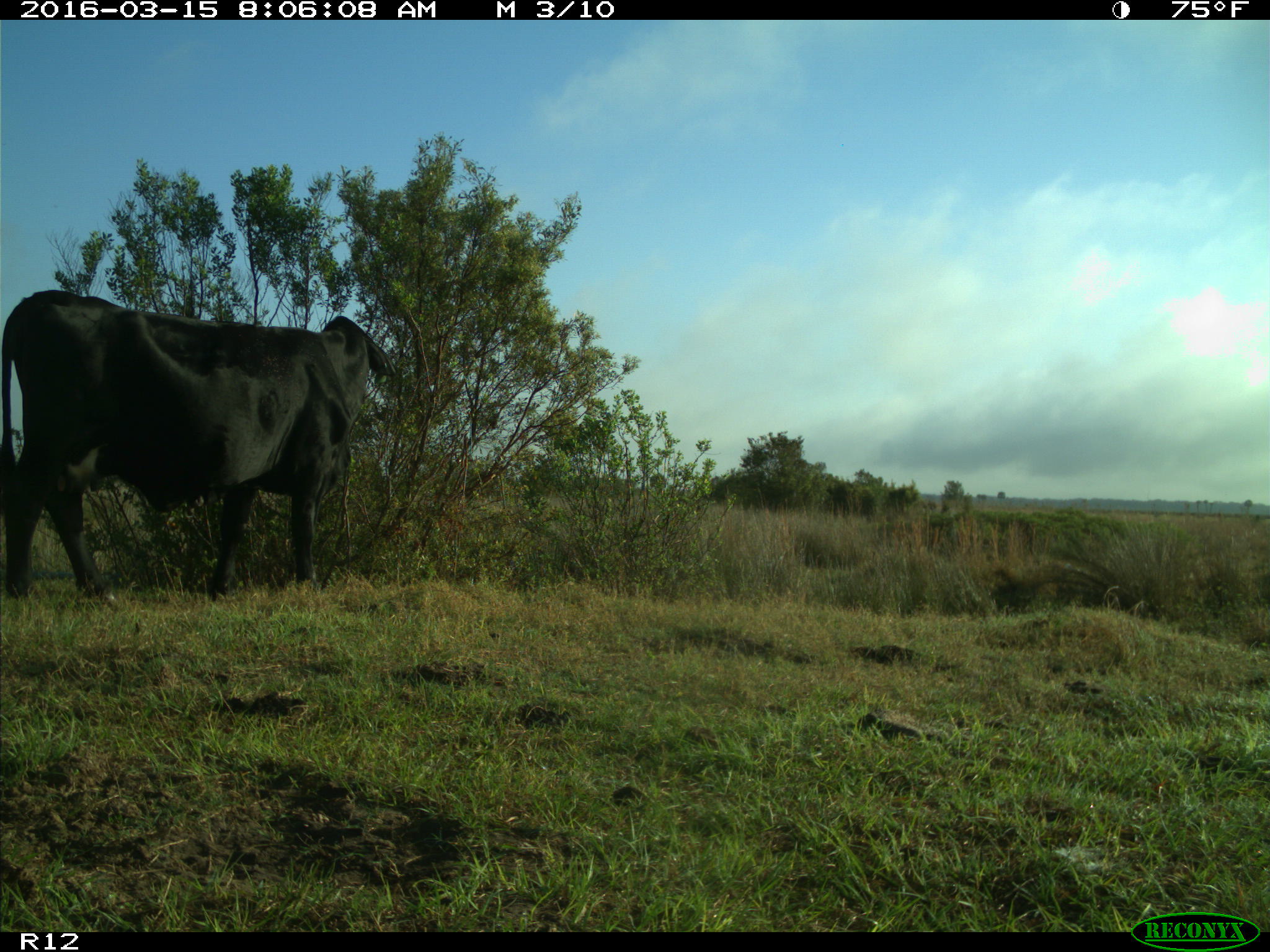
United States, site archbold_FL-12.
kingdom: Animalia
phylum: Chordata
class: Mammalia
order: Artiodactyla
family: Bovidae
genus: Bos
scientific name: Bos taurus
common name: domestic cow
Bos taurus (domestic cow).